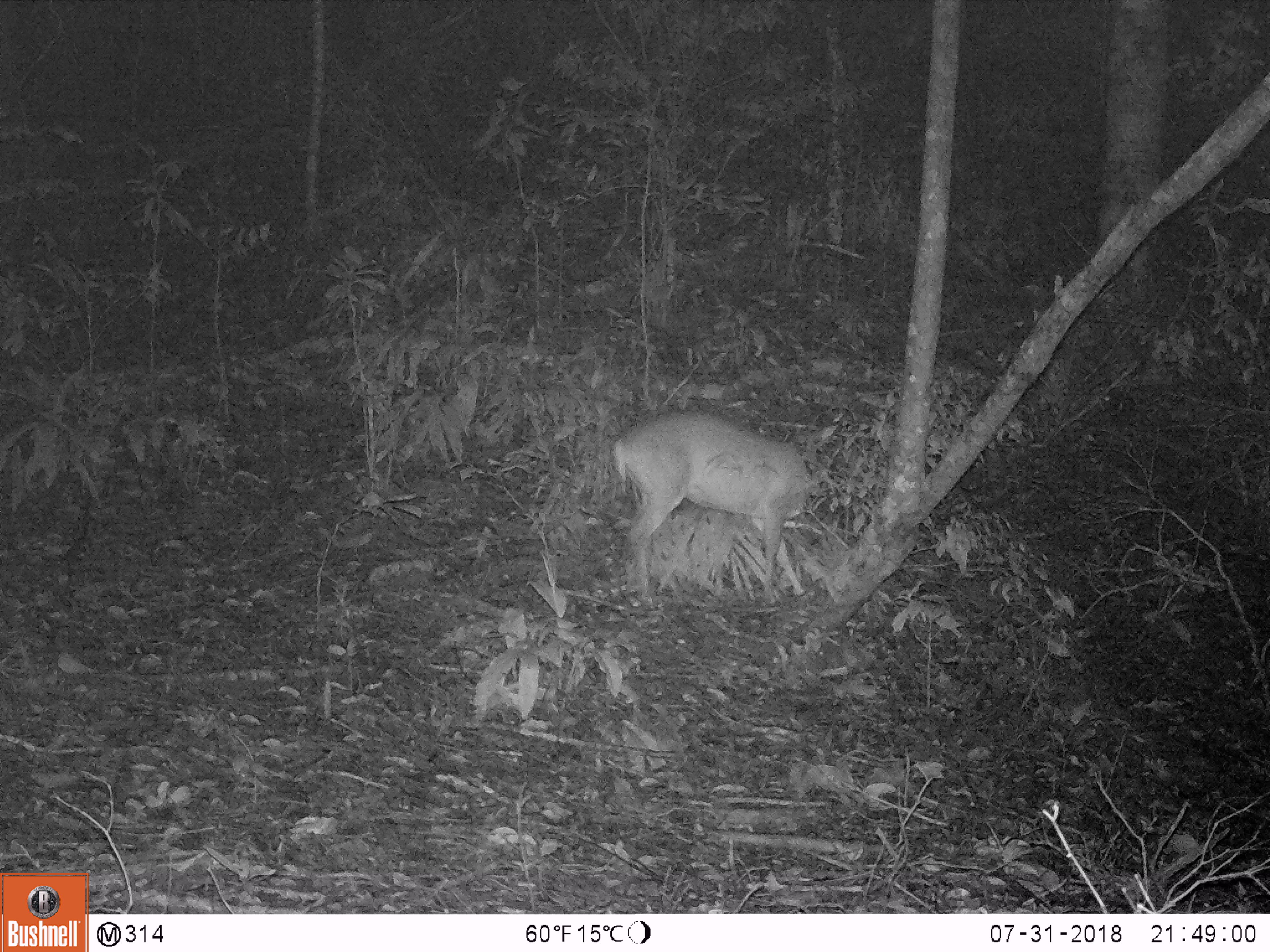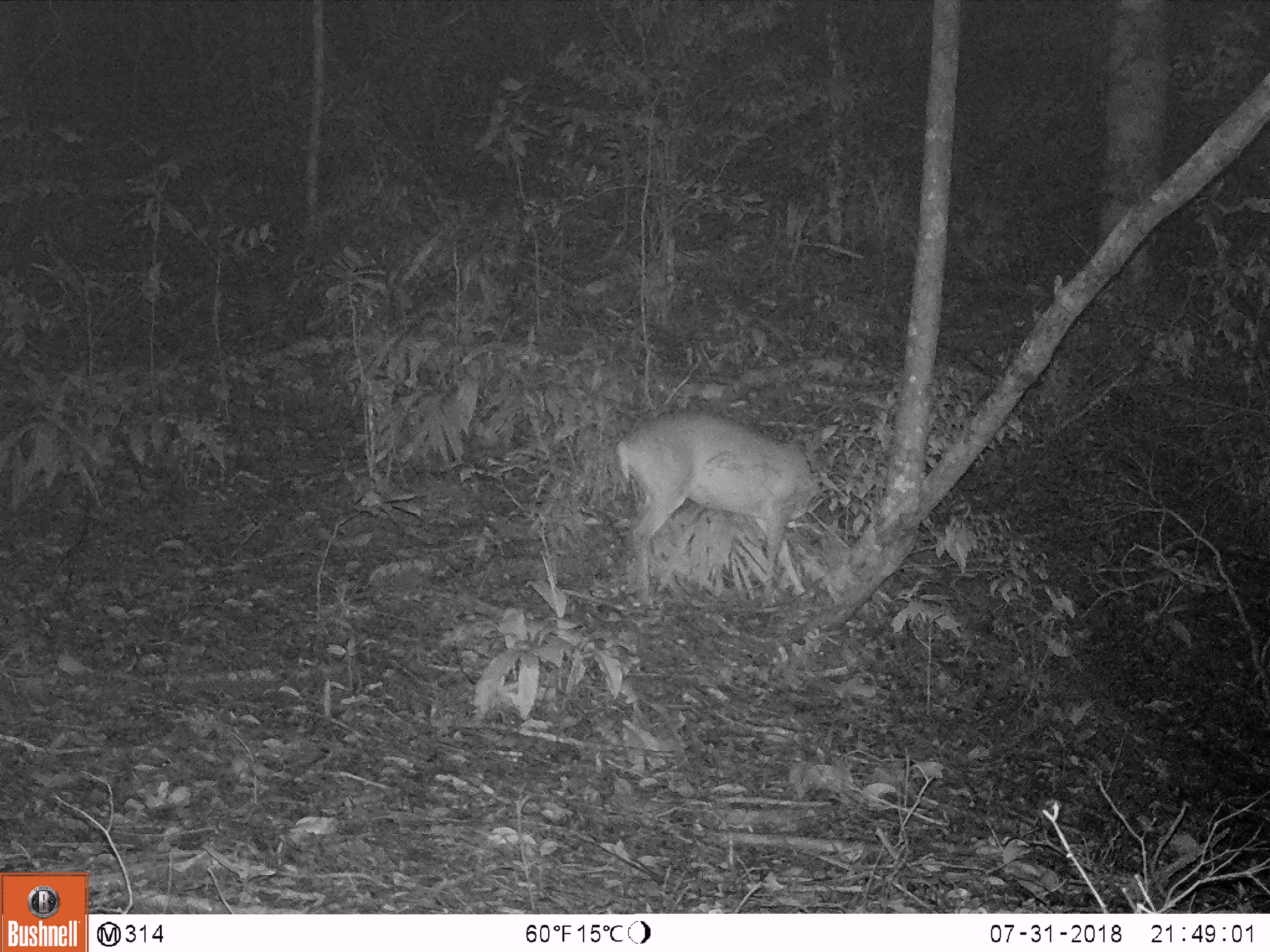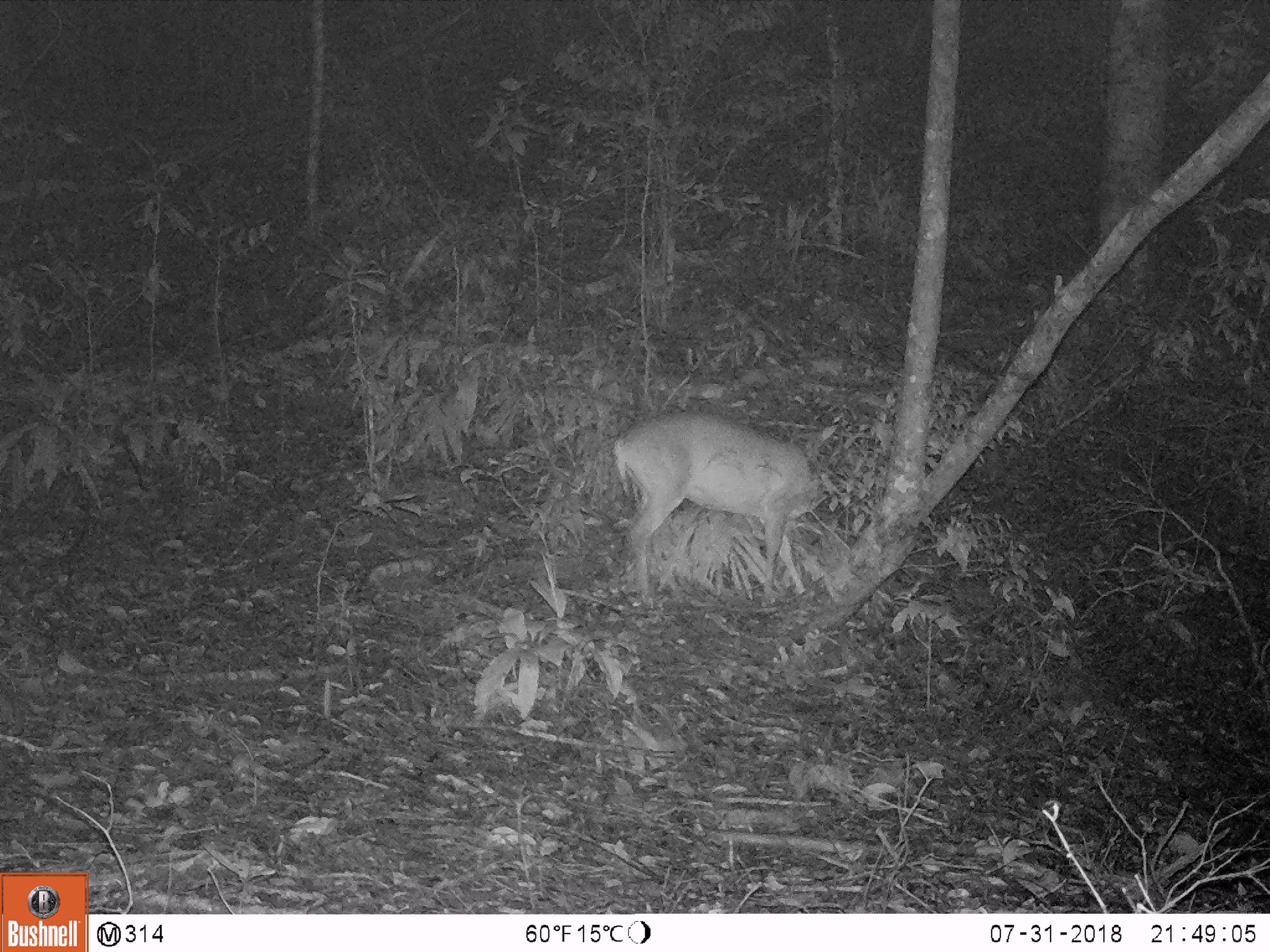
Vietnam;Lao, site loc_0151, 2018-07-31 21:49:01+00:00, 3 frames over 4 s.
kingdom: Animalia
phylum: Chordata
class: Mammalia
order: Artiodactyla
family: Cervidae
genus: Muntiacus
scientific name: Muntiacus vuquangensis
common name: large-antlered muntjac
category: large antlered muntjac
Large antlered muntjac (large-antlered muntjac) (Muntiacus vuquangensis). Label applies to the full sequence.